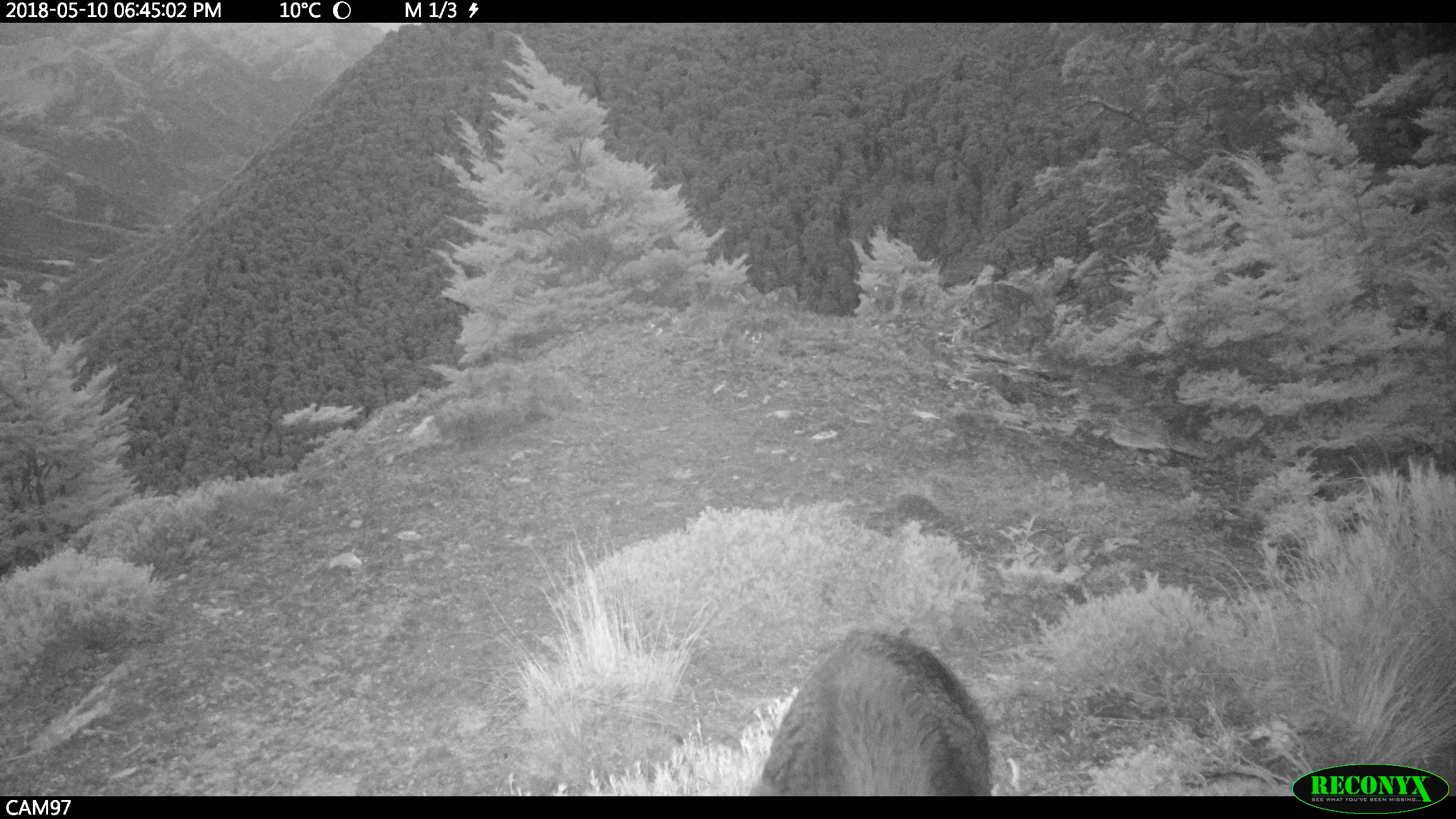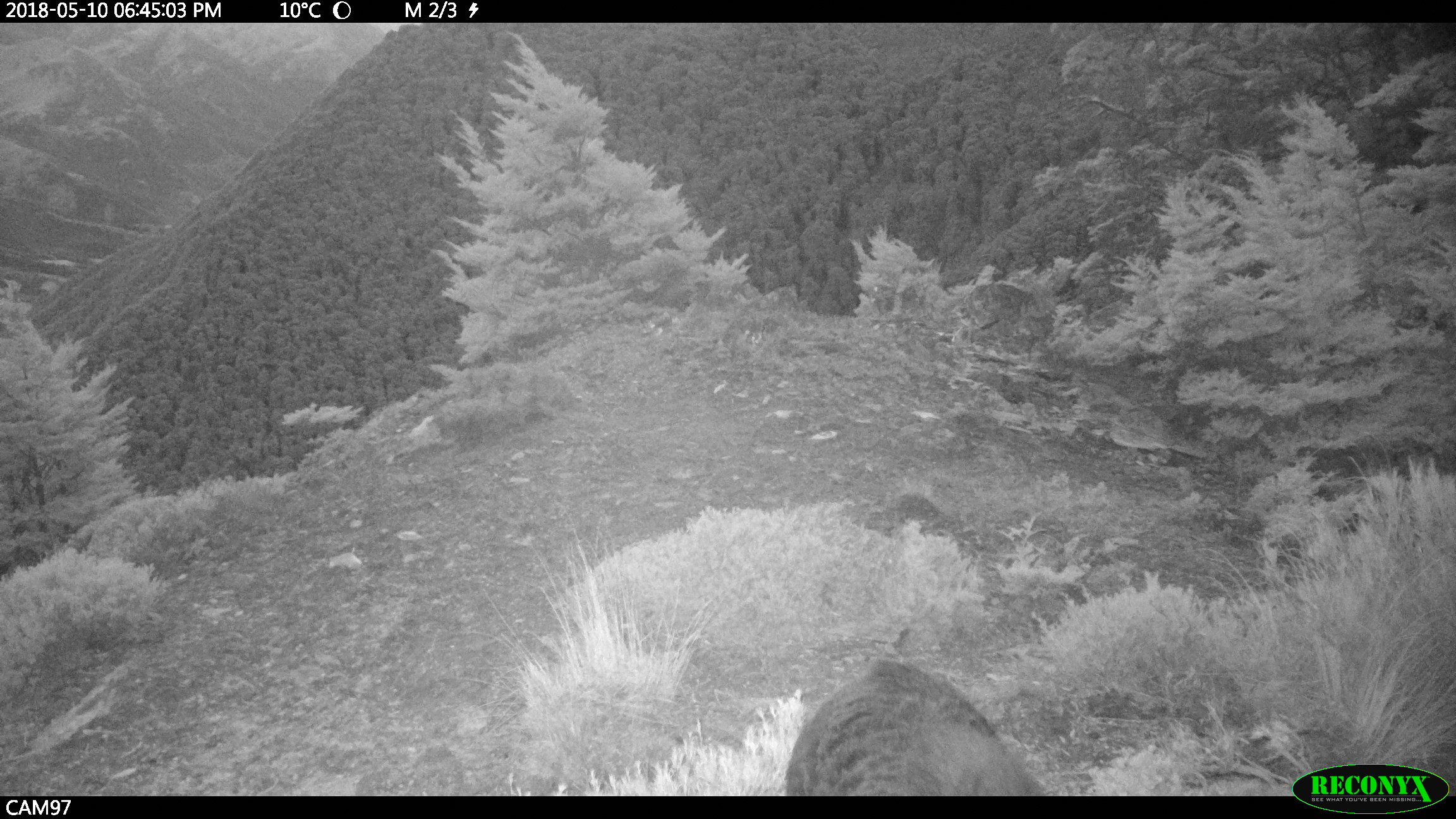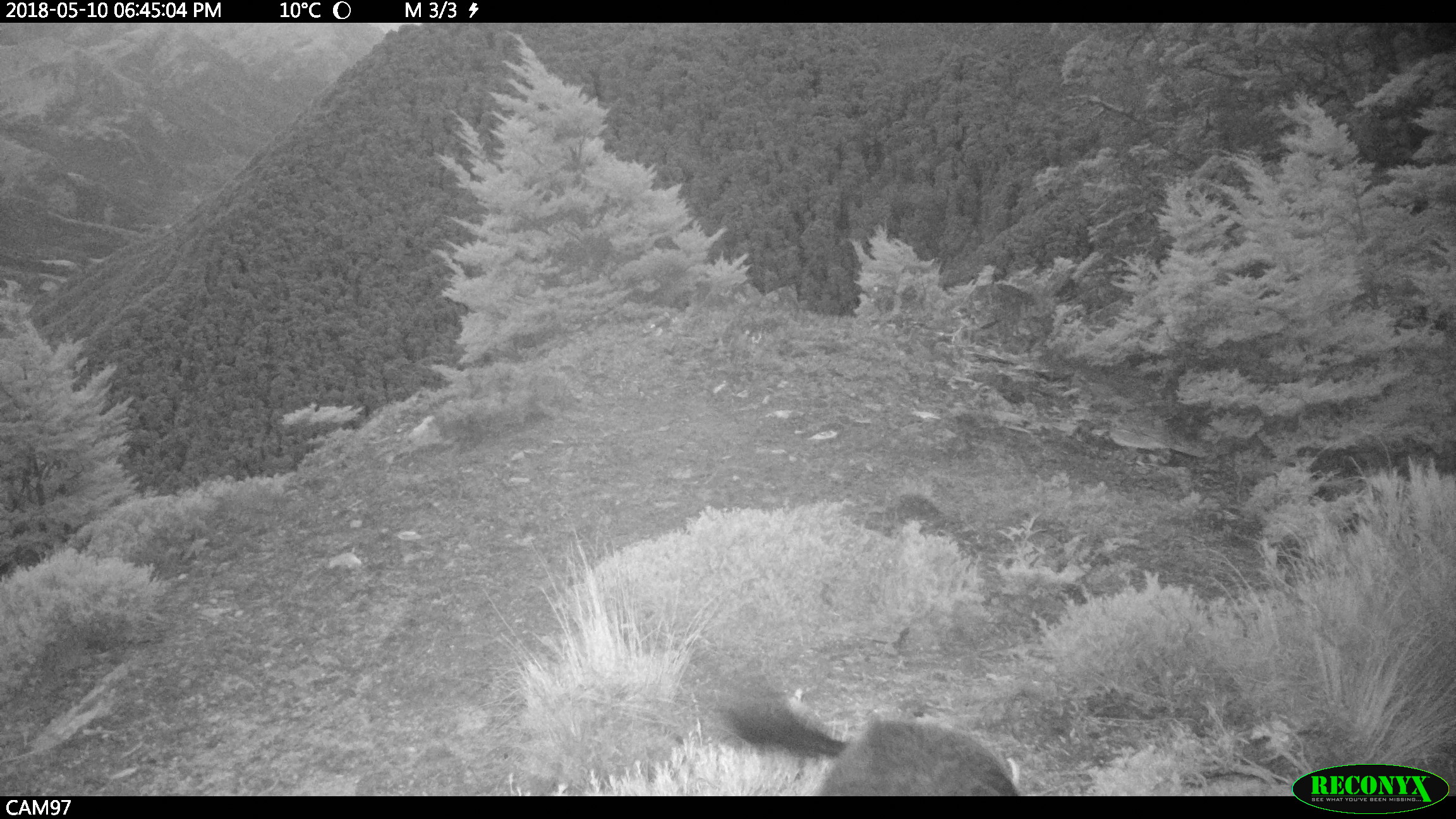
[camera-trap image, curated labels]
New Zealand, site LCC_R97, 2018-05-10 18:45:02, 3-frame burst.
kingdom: Animalia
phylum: Chordata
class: Mammalia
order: Artiodactyla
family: Suidae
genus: Sus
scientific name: Sus scrofa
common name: pig